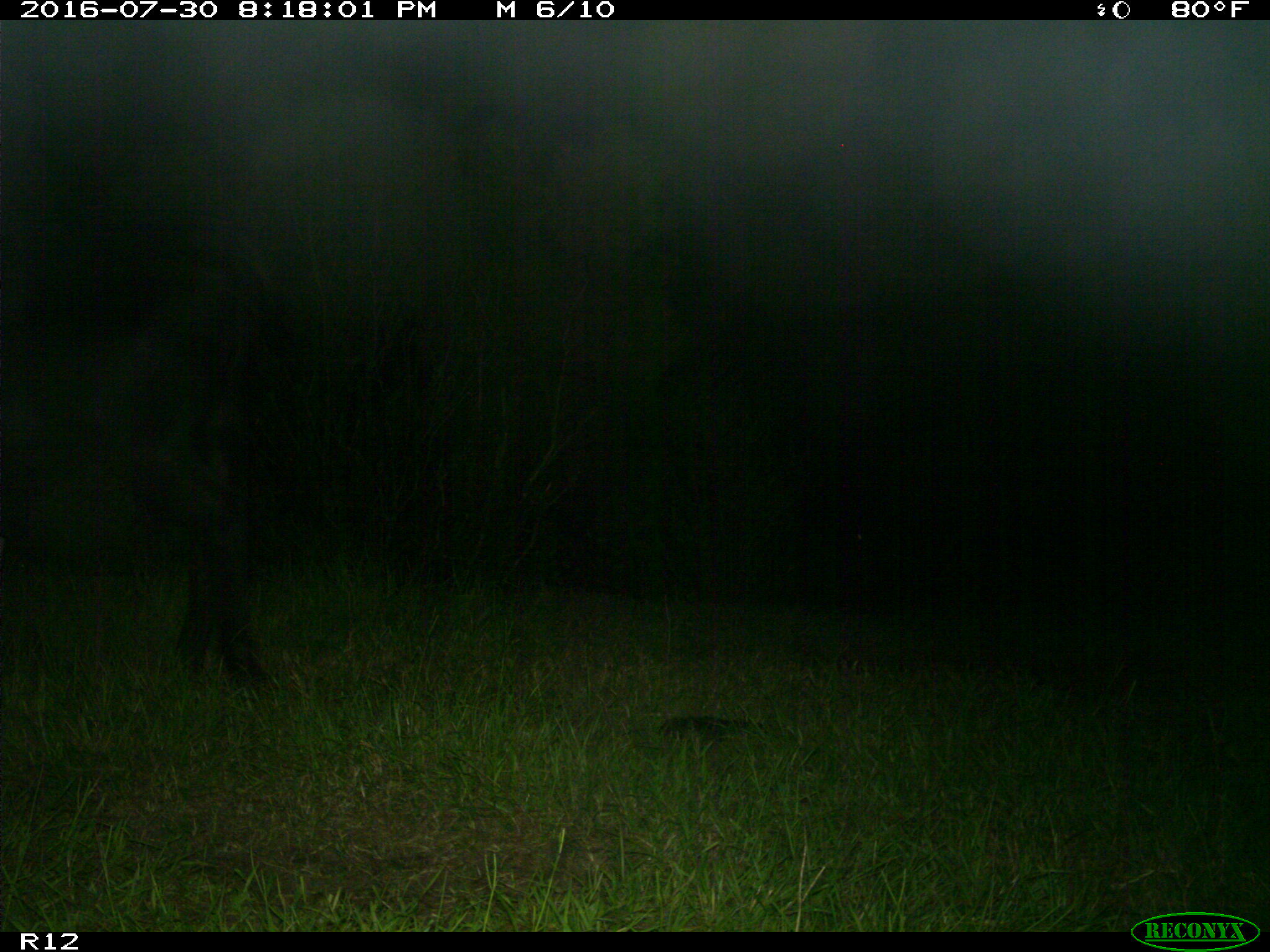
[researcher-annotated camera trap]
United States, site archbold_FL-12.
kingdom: Animalia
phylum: Chordata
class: Mammalia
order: Artiodactyla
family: Bovidae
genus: Bos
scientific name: Bos taurus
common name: domestic cow